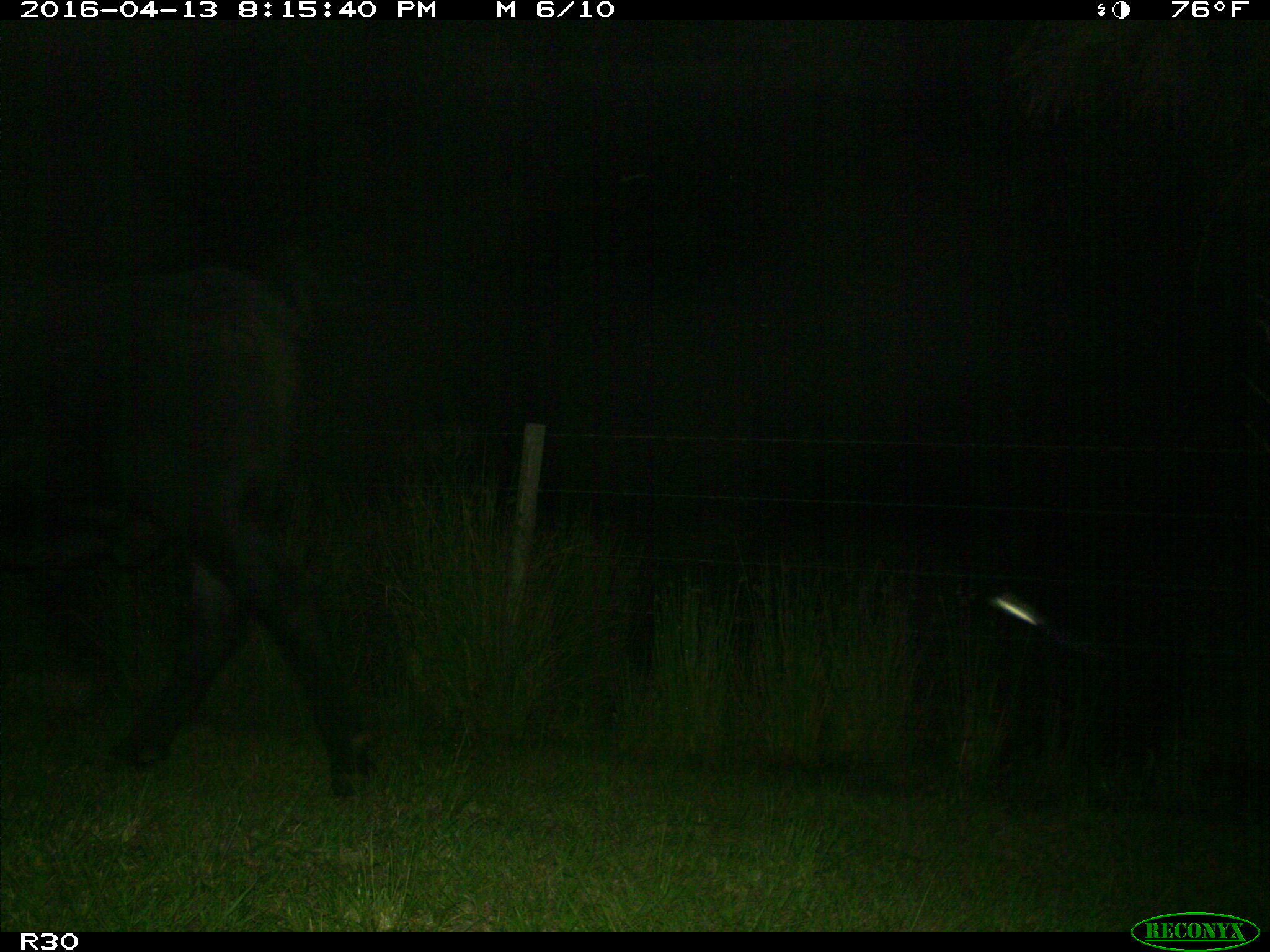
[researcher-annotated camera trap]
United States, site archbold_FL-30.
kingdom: Animalia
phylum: Chordata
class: Mammalia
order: Artiodactyla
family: Bovidae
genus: Bos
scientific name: Bos taurus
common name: domestic cow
Bos taurus (domestic cow).